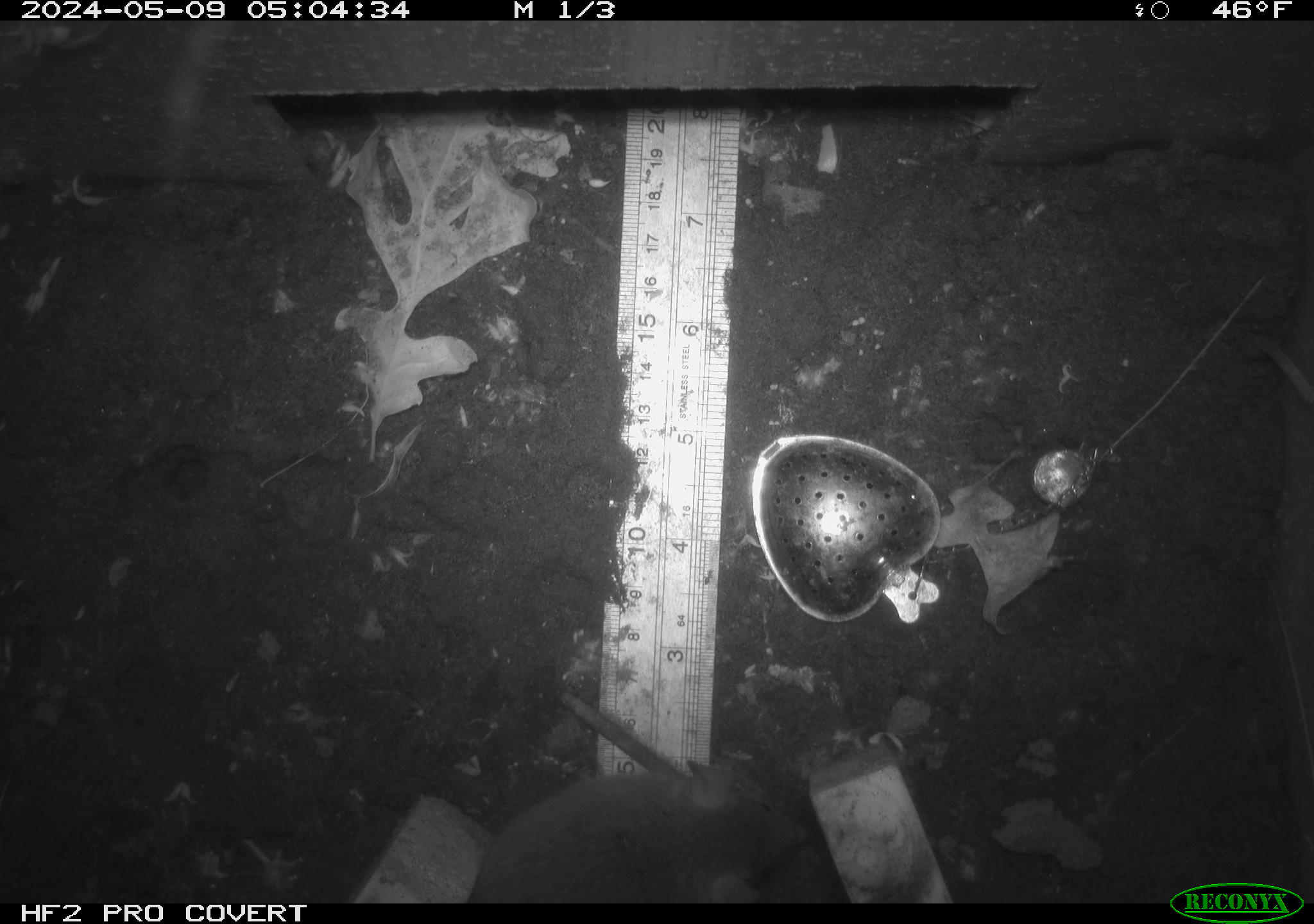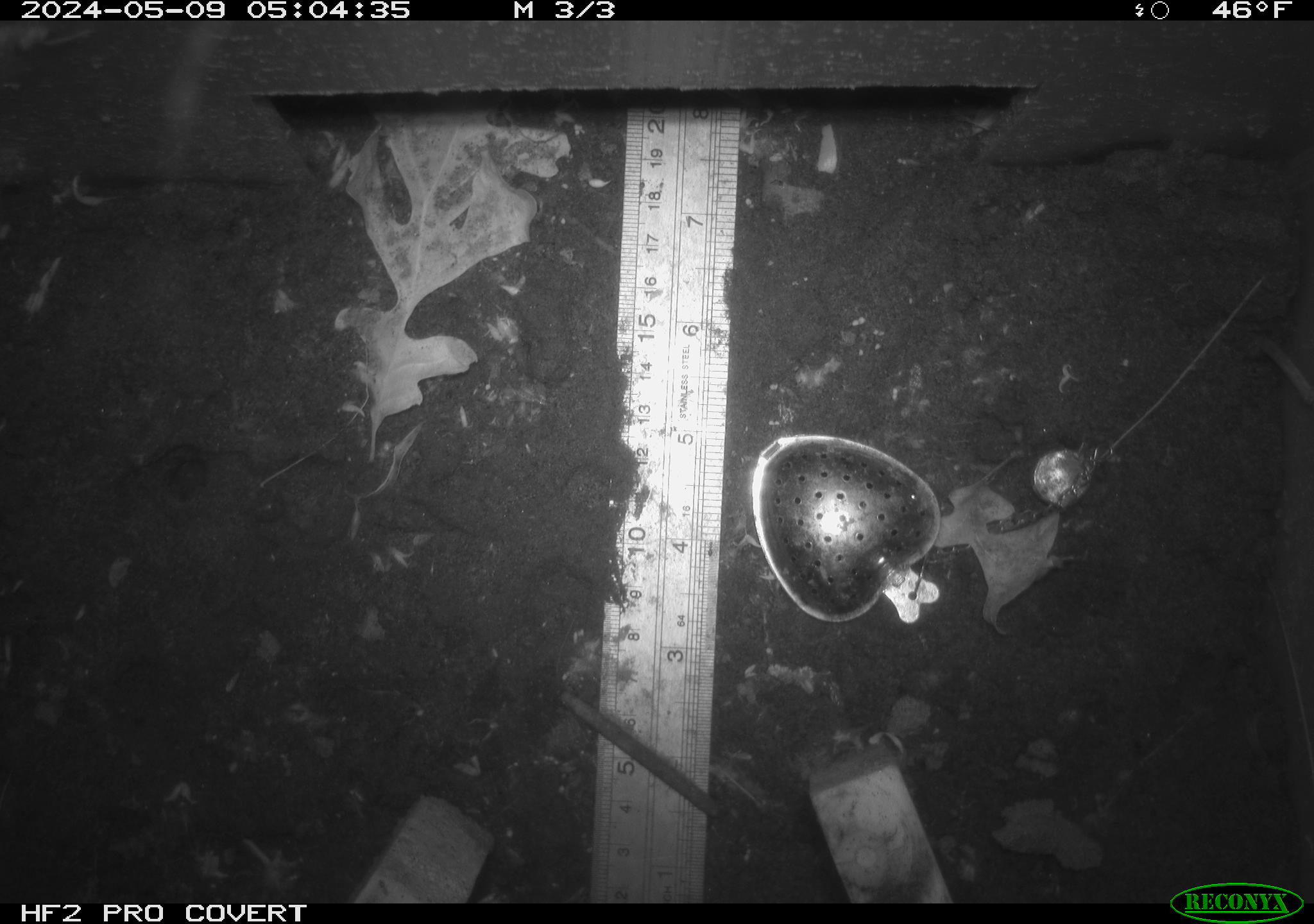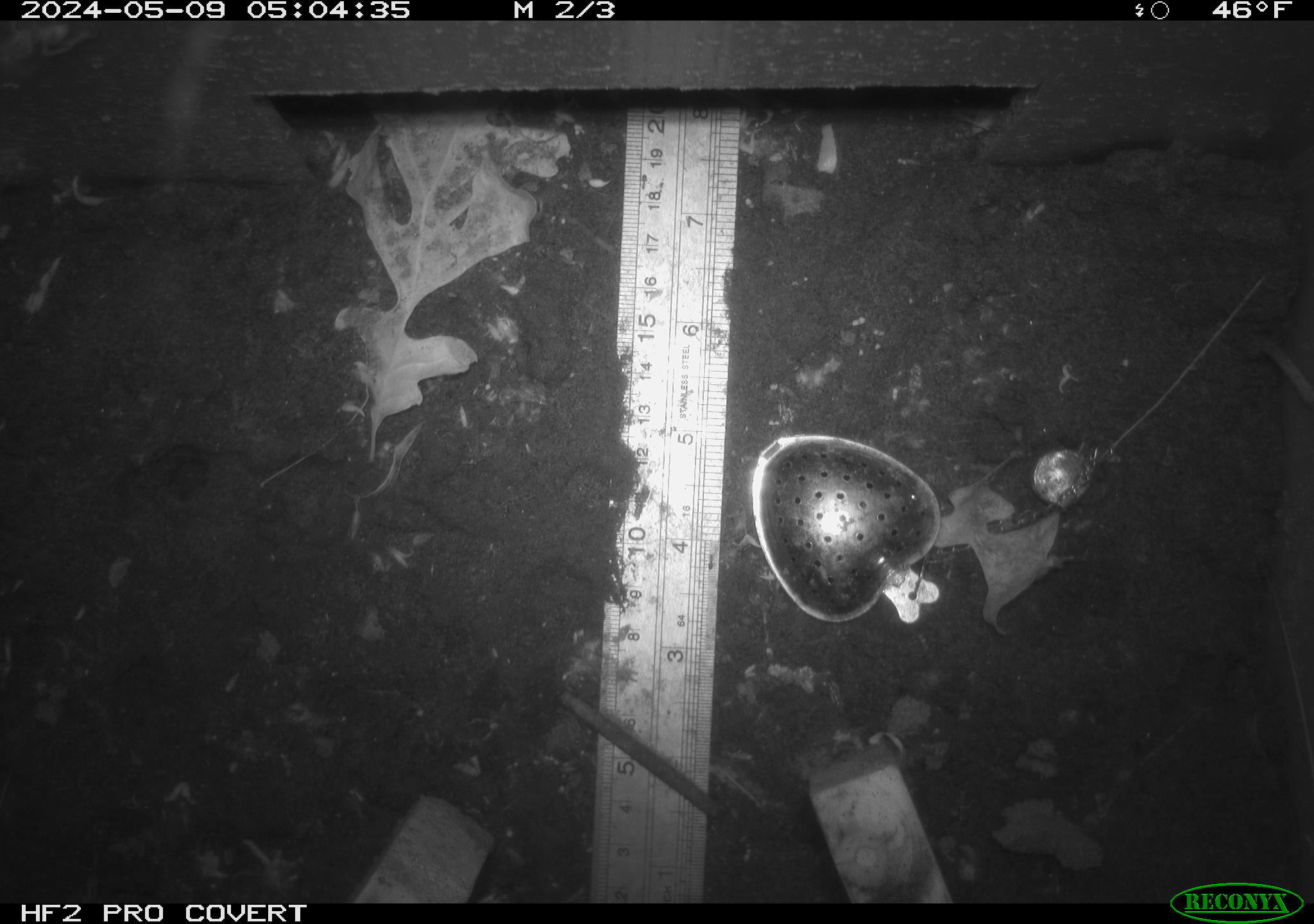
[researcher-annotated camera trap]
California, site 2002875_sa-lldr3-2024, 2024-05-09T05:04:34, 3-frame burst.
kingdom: Animalia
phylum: Chordata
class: Mammalia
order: Rodentia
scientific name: Rodentia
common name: rodent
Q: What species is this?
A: Rodent (Rodentia).